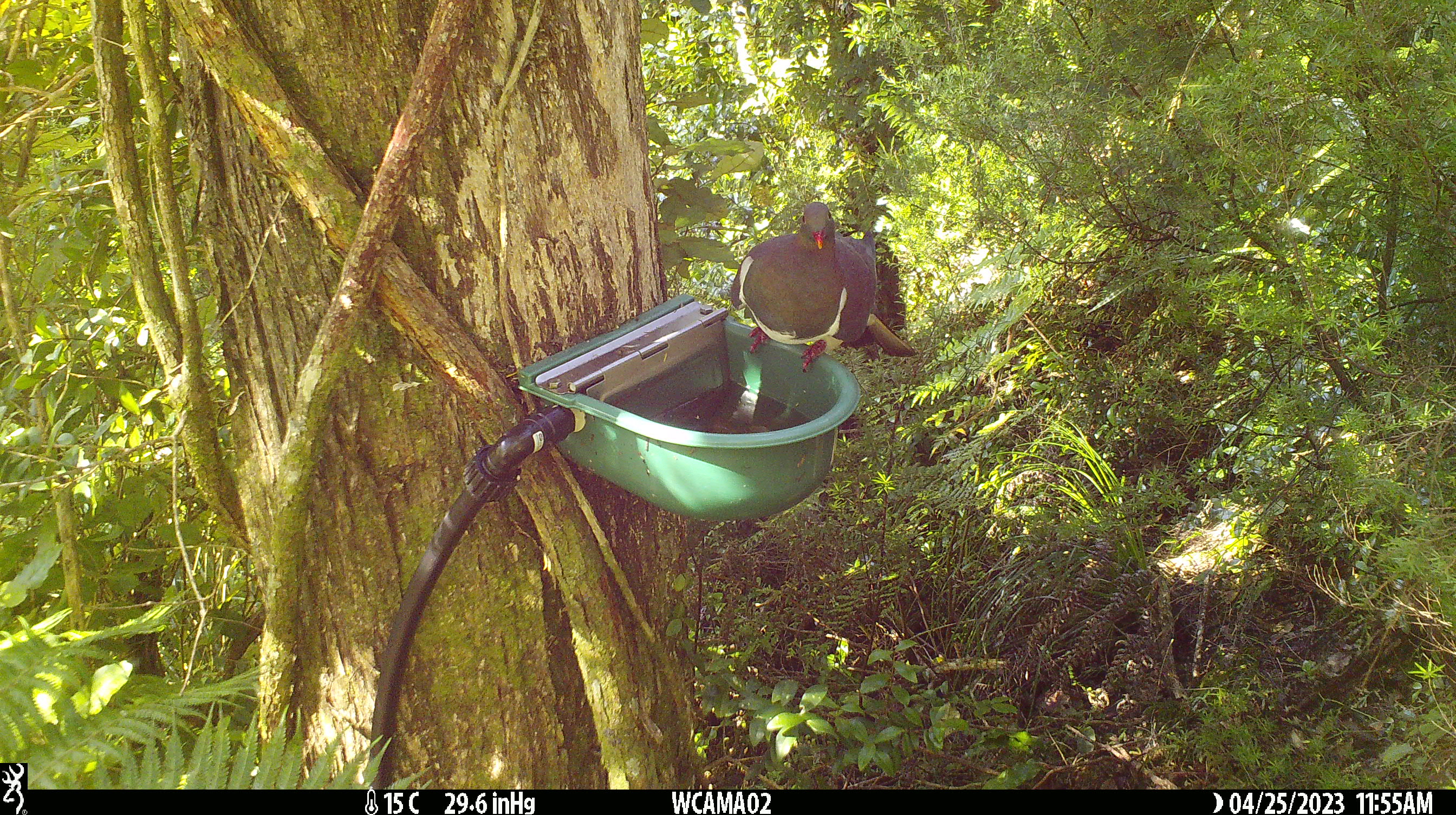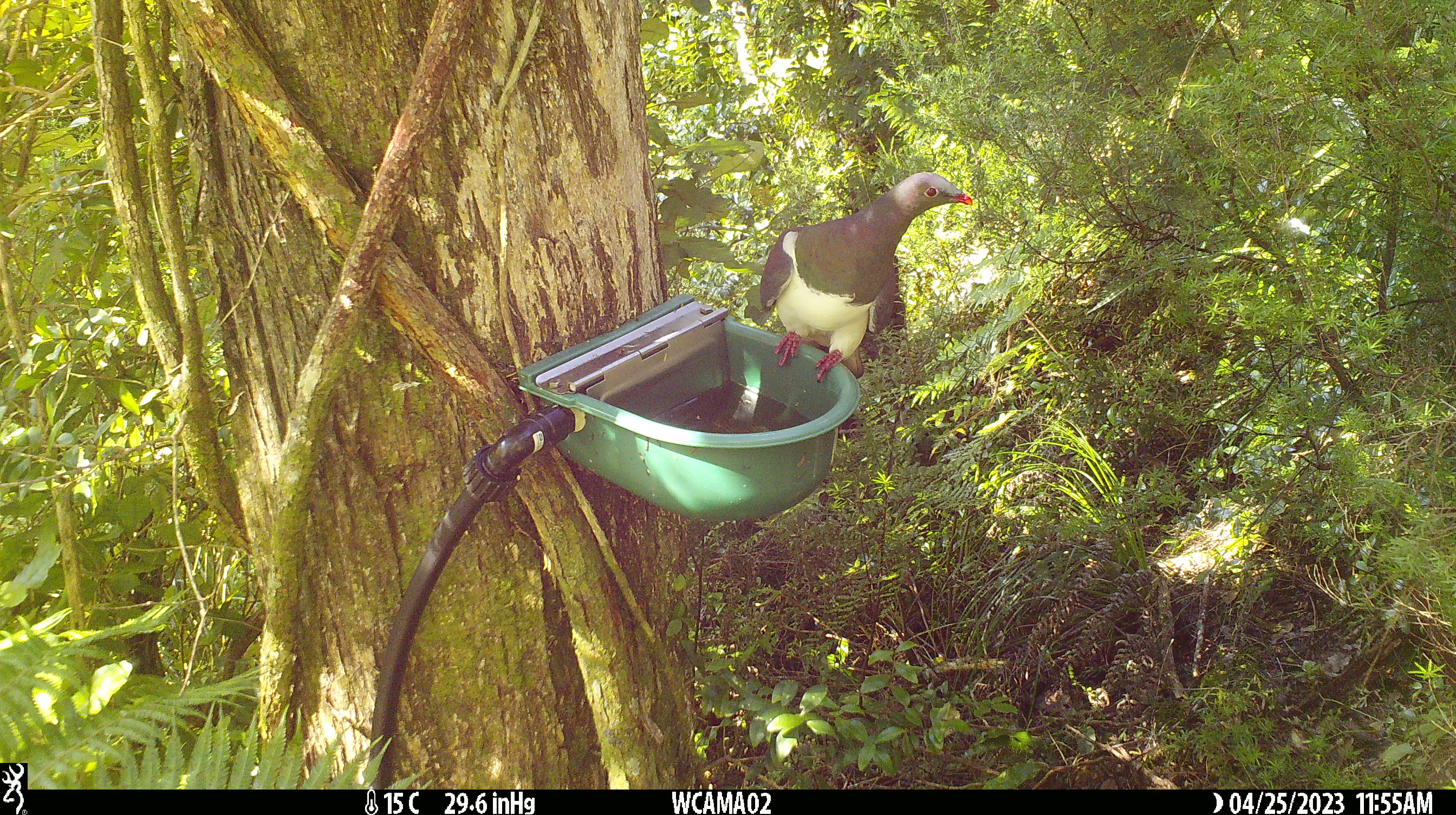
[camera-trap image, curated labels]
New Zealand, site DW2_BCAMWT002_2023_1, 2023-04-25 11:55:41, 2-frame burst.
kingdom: Animalia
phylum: Chordata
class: Aves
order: Columbiformes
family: Columbidae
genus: Hemiphaga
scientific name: Hemiphaga novaeseelandiae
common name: new zealand pigeon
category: kereru